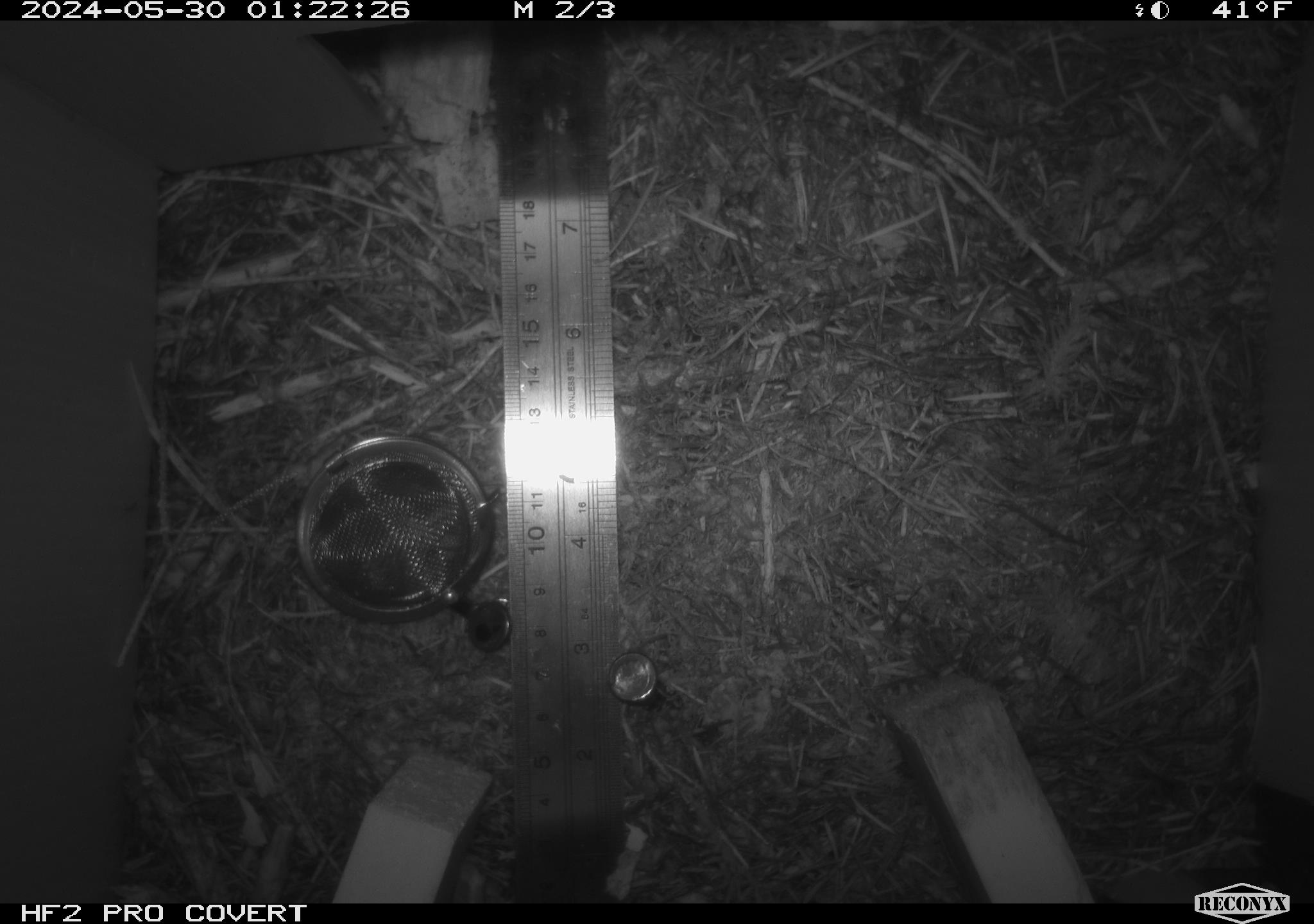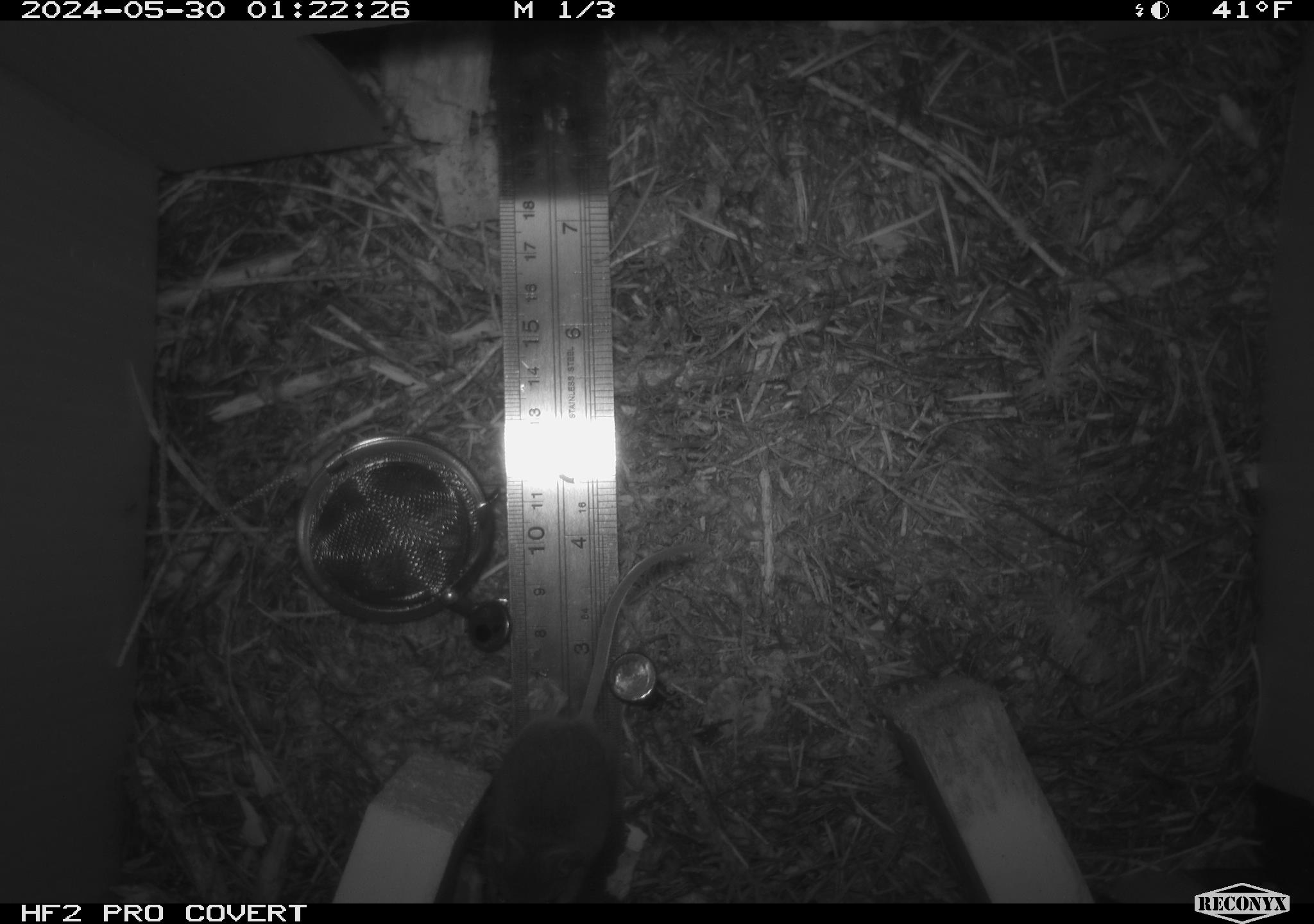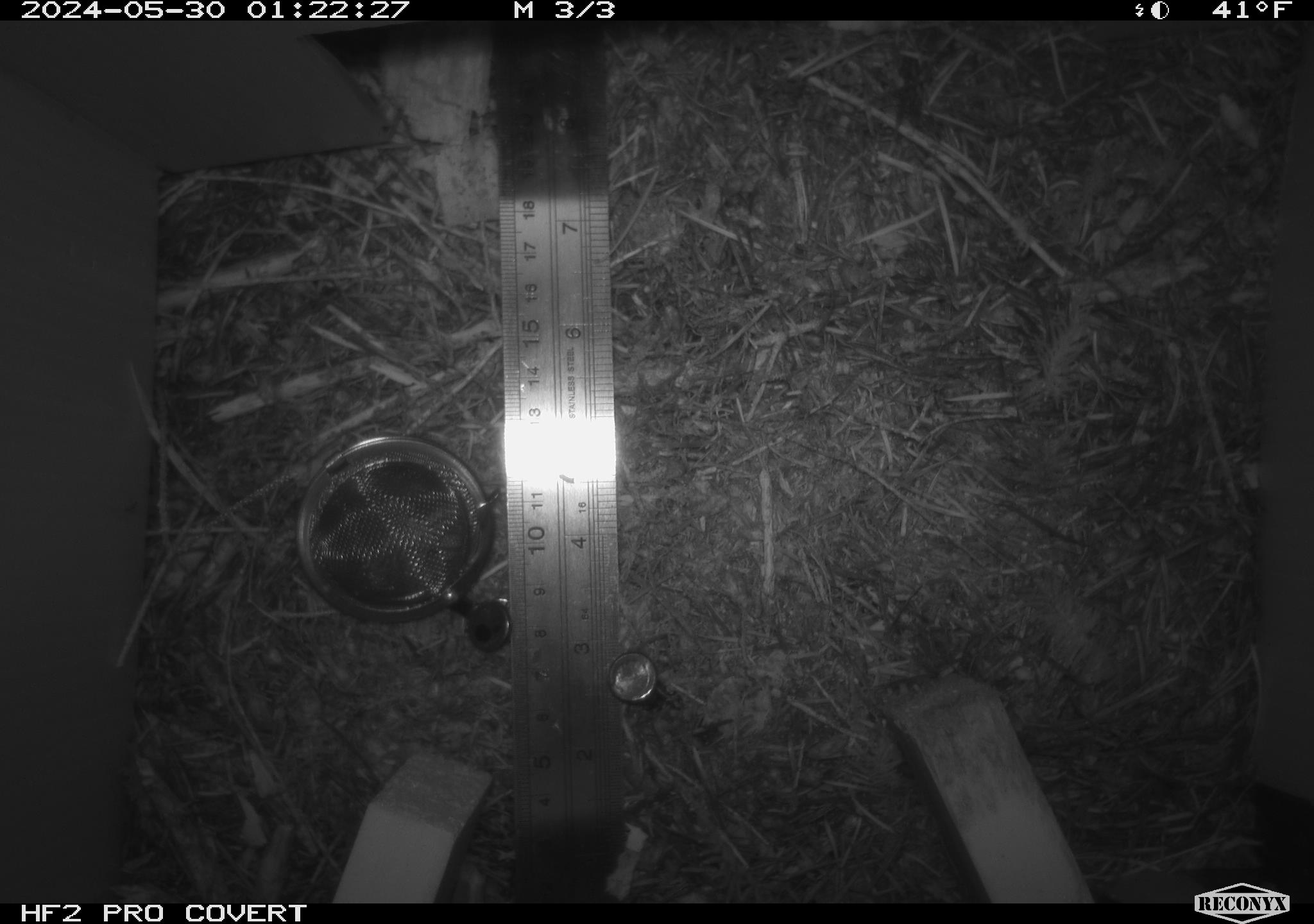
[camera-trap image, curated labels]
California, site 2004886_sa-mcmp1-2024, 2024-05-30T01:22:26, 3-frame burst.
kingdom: Animalia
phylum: Chordata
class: Mammalia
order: Rodentia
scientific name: Rodentia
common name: mouse species